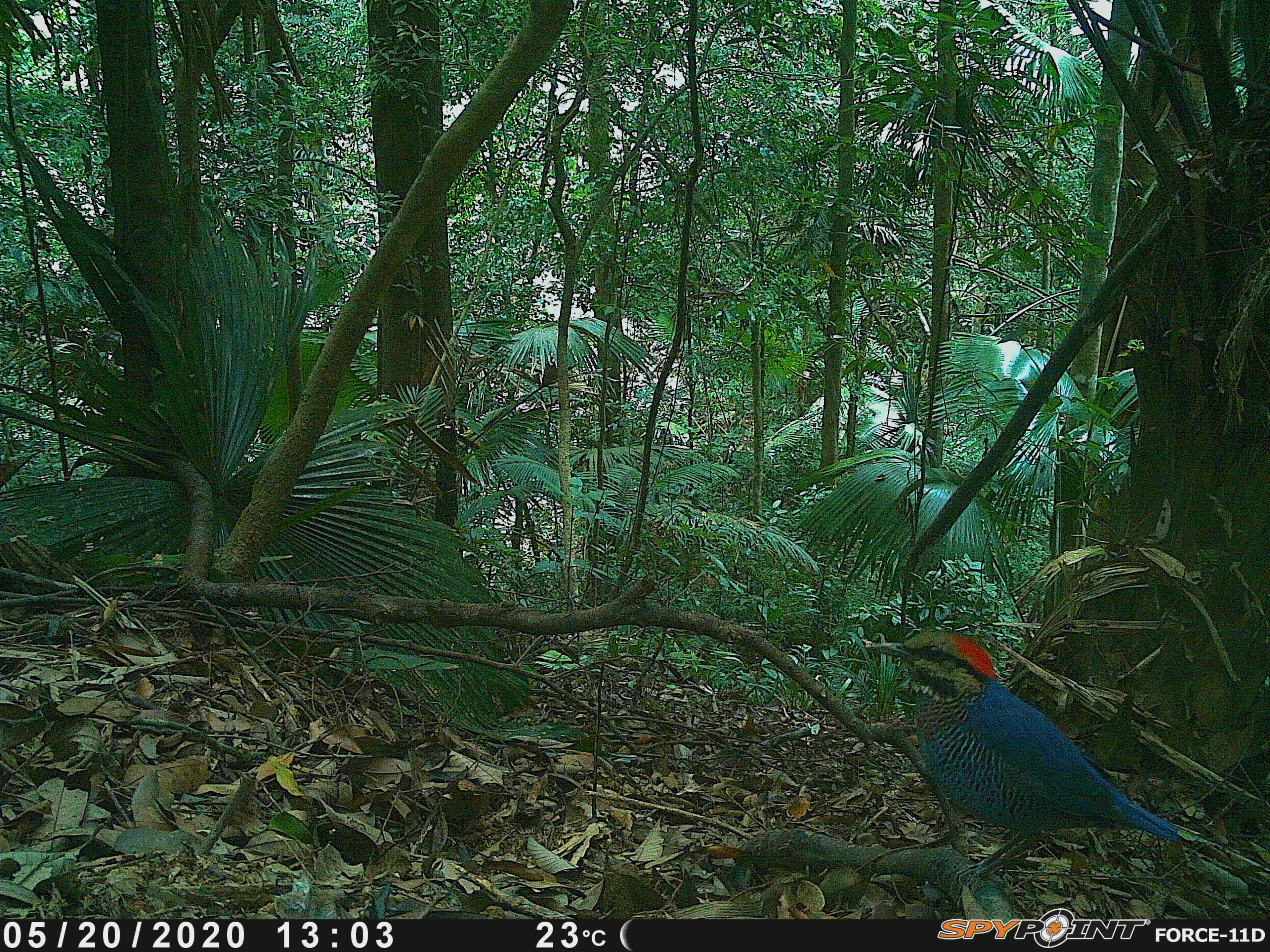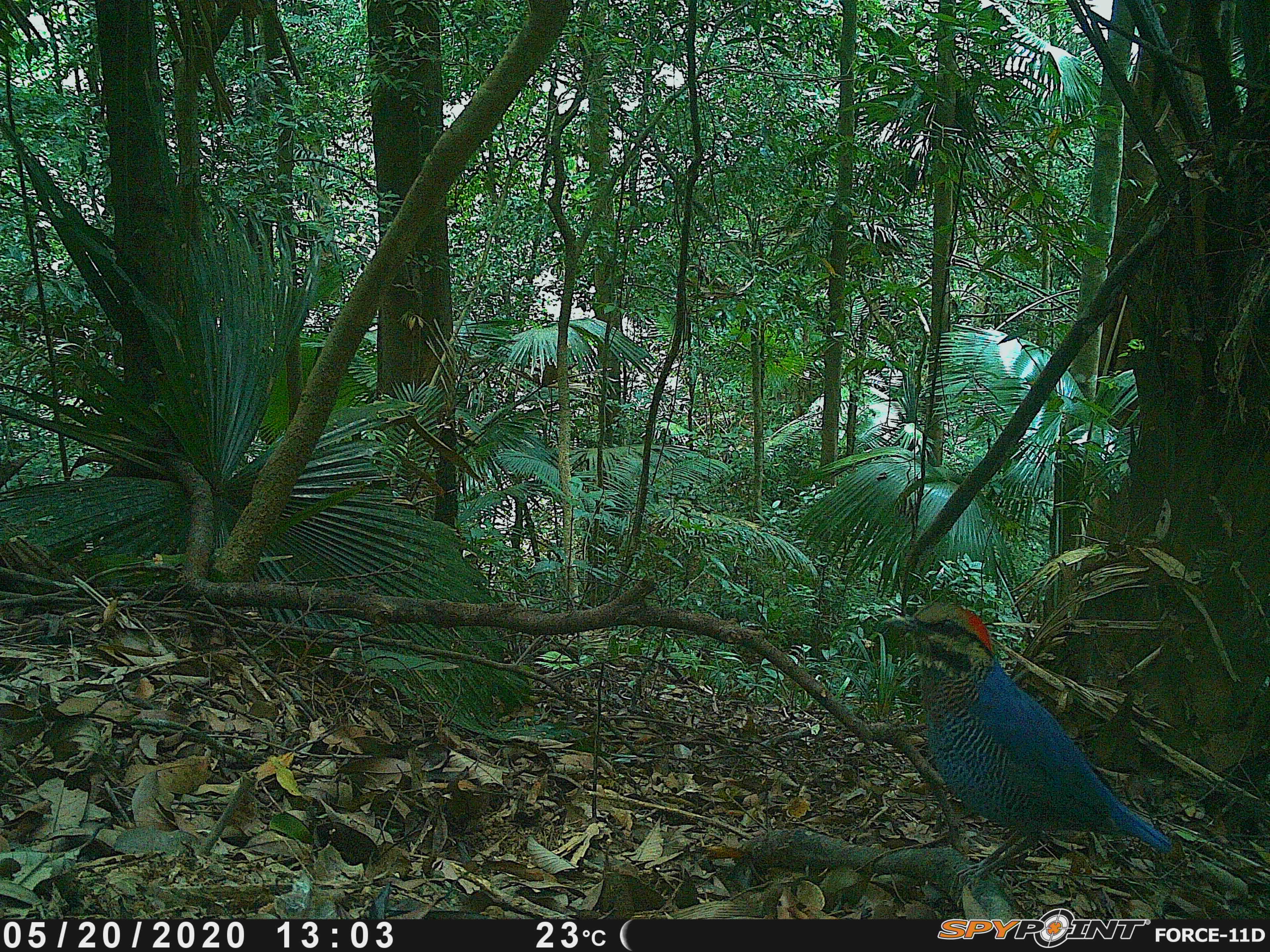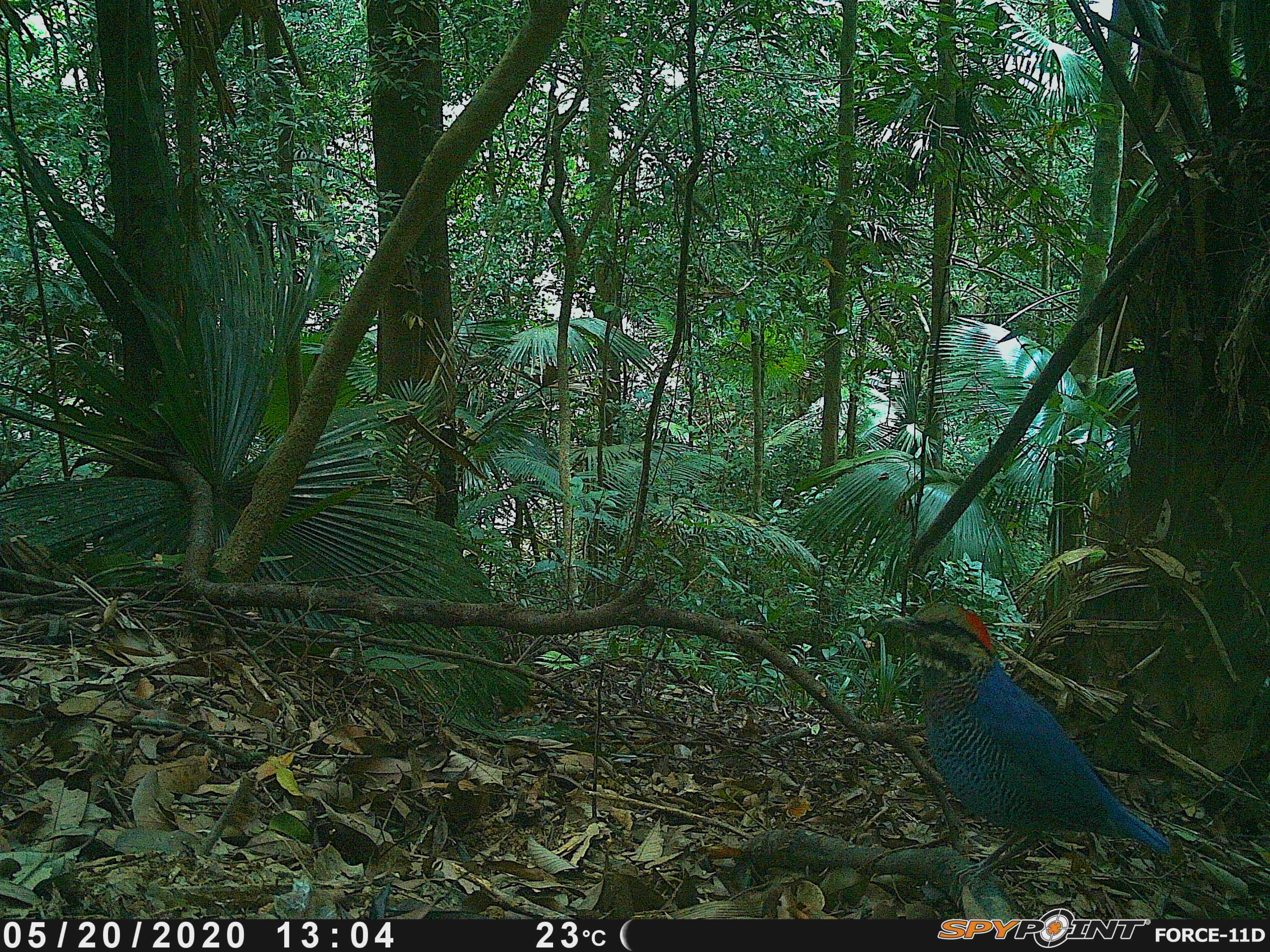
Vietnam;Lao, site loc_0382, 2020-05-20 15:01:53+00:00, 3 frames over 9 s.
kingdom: Animalia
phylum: Chordata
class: Aves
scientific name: Aves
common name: bird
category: unidentified bird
Unidentified bird (bird) (Aves). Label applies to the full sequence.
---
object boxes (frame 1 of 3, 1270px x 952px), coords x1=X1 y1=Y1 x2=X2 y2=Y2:
unidentified bird: x1=868 y1=630 x2=1177 y2=887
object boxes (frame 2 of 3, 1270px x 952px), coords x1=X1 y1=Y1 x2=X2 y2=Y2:
unidentified bird: x1=880 y1=602 x2=1173 y2=889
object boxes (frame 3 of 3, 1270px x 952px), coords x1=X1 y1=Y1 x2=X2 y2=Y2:
unidentified bird: x1=881 y1=599 x2=1170 y2=890